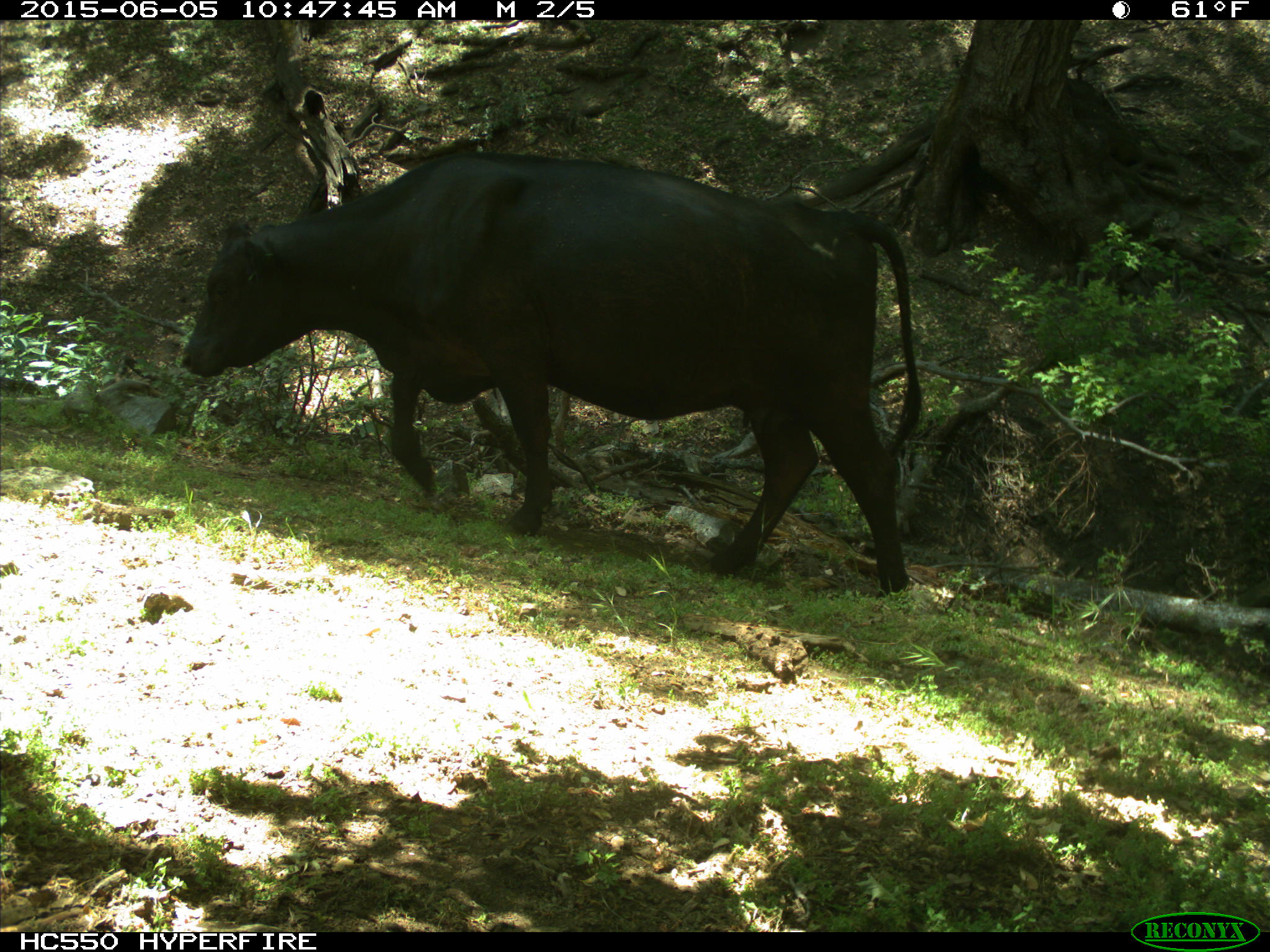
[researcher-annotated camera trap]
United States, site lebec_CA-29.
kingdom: Animalia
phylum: Chordata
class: Mammalia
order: Artiodactyla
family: Bovidae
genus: Bos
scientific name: Bos taurus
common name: domestic cow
Bos taurus (domestic cow).